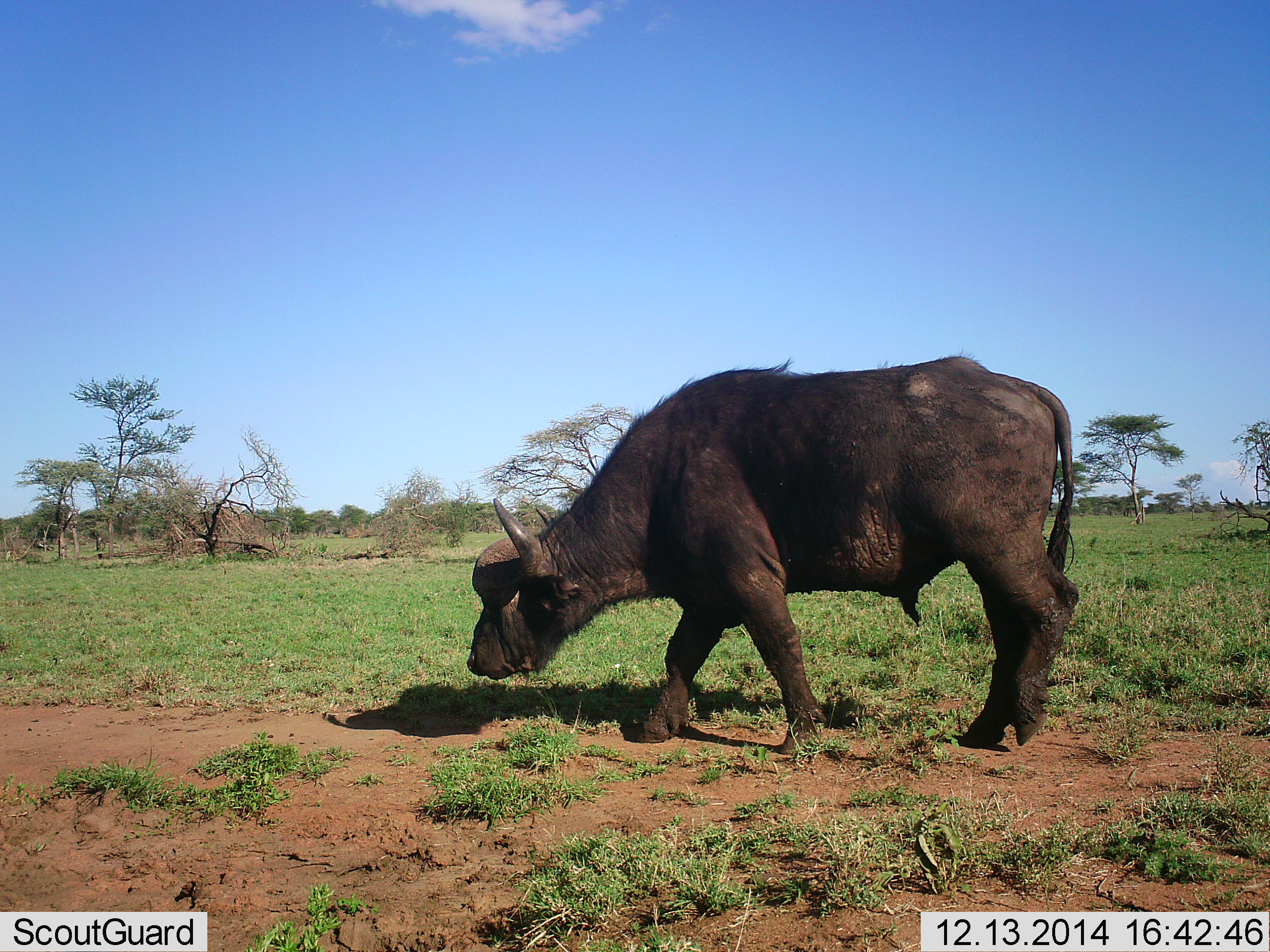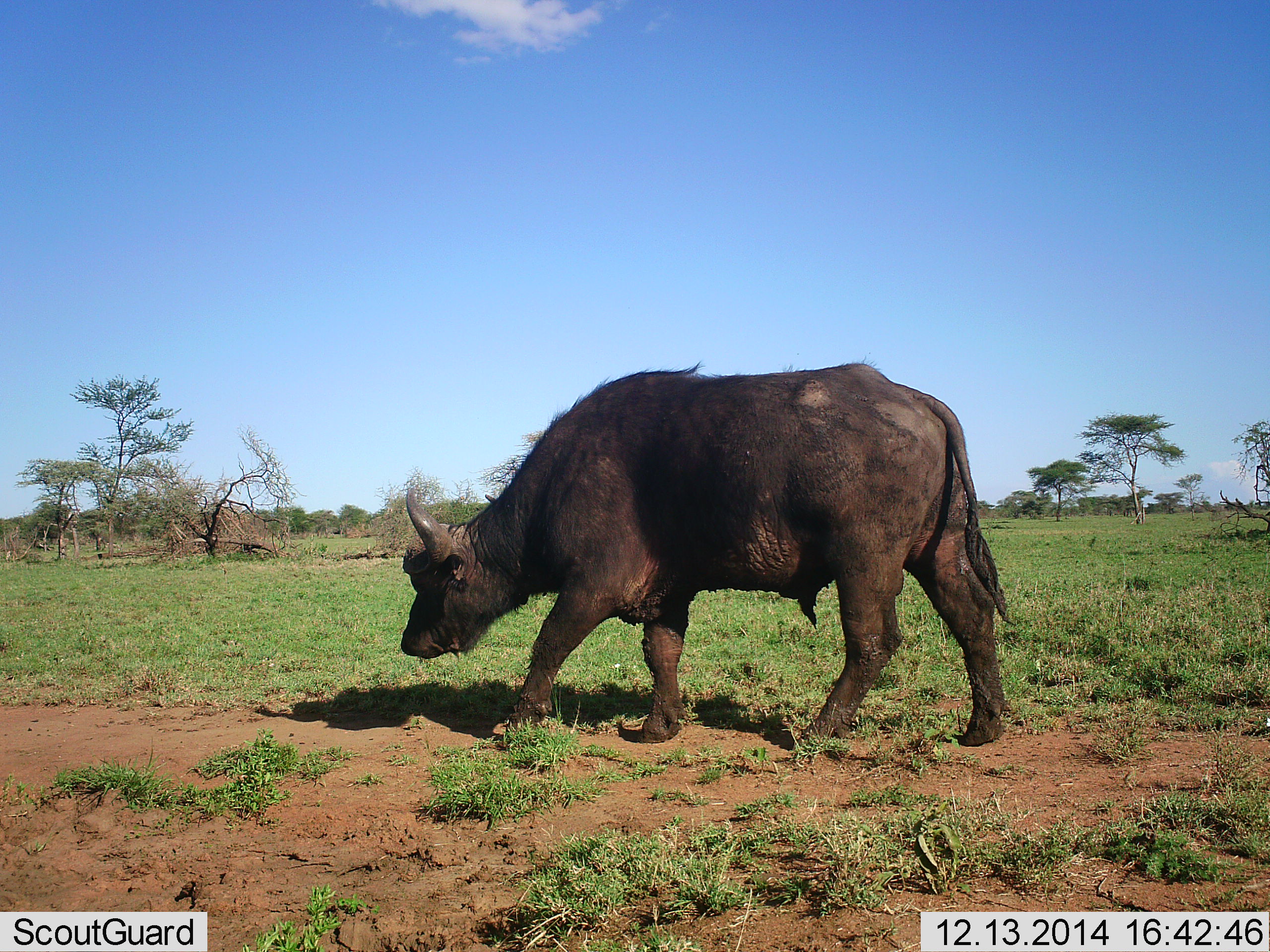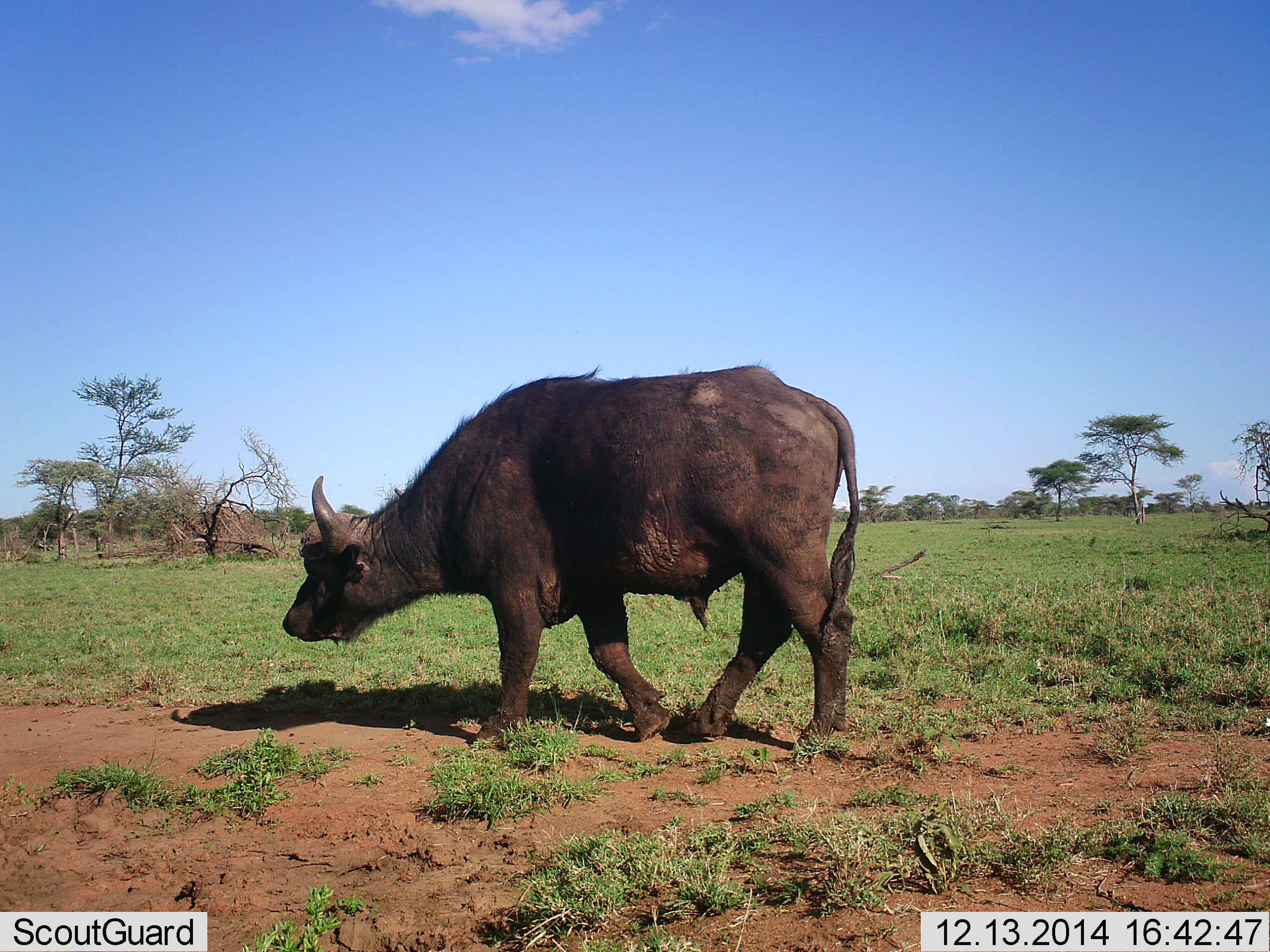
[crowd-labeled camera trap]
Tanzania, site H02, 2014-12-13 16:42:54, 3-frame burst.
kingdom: Animalia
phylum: Chordata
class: Mammalia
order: Artiodactyla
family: Bovidae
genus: Syncerus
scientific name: Syncerus caffer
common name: cape buffalo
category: buffalo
Buffalo (cape buffalo) (Syncerus caffer), count 1. Behavior (volunteer vote fractions): standing 20%, resting 0%, moving 90%, interacting 0%. Young present (vote fraction): 0%. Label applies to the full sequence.